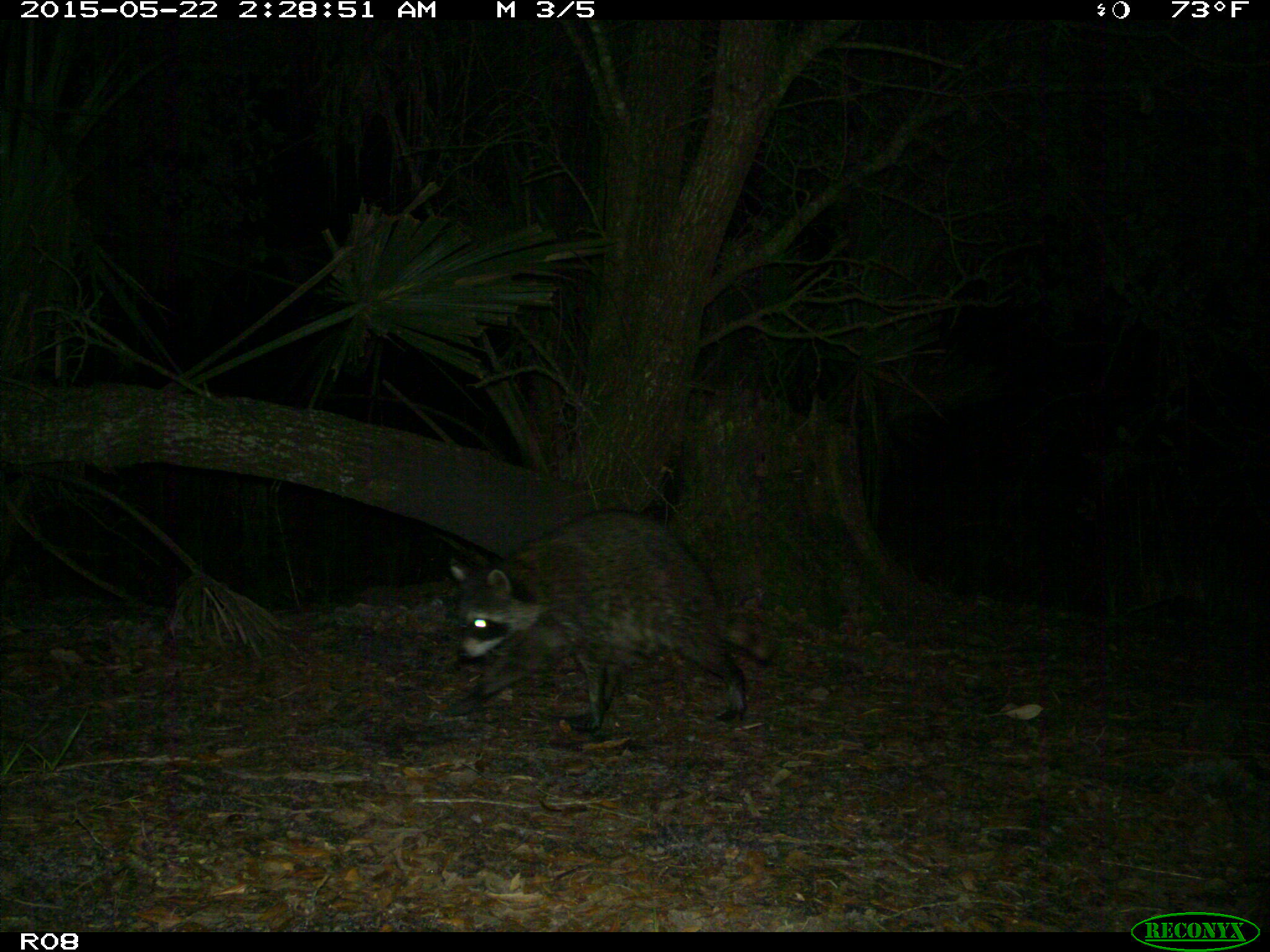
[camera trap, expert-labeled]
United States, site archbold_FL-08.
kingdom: Animalia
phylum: Chordata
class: Mammalia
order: Carnivora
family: Procyonidae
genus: Procyon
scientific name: Procyon lotor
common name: common raccoon